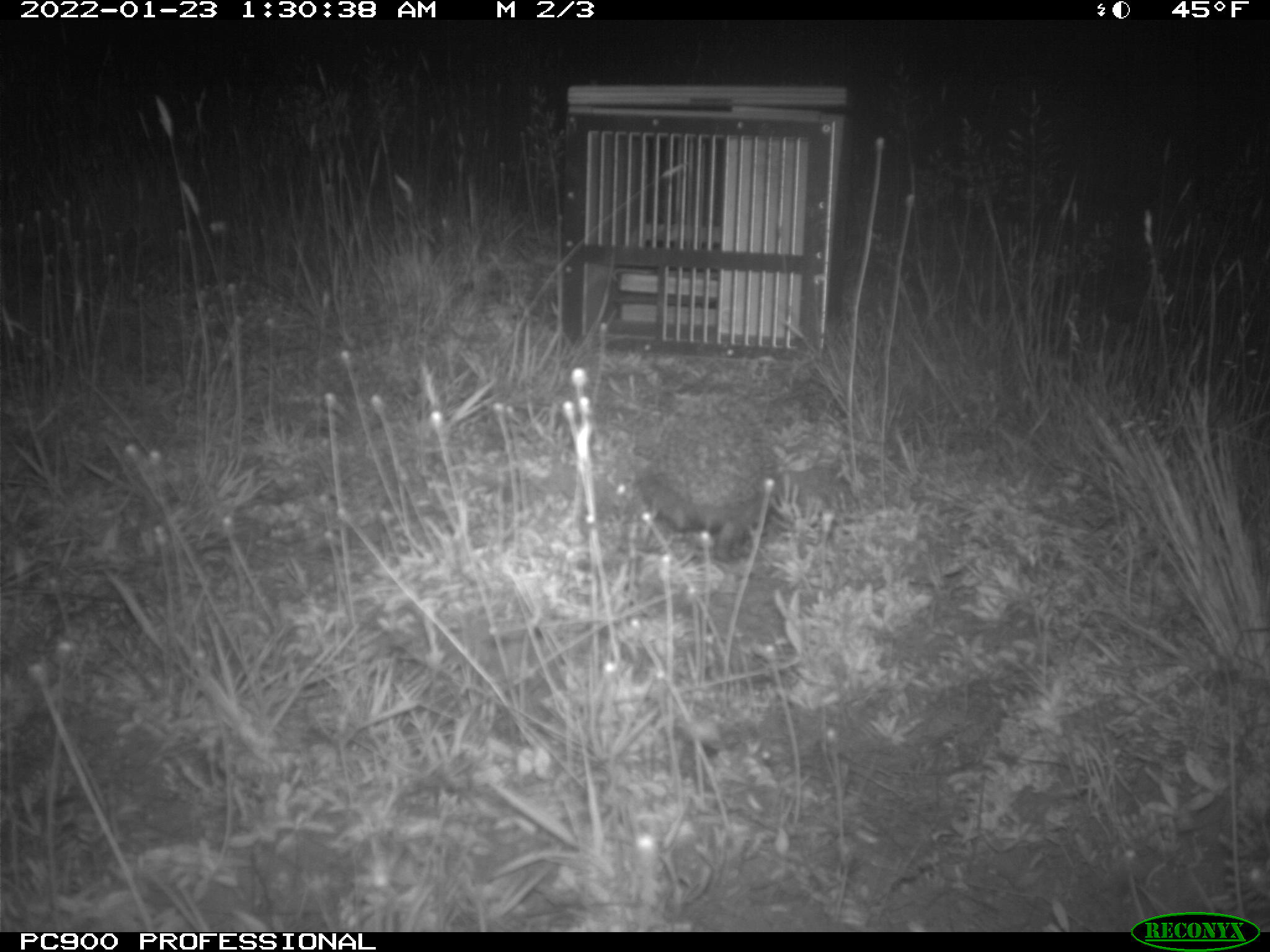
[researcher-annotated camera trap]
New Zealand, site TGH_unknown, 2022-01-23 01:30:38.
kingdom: Animalia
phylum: Chordata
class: Mammalia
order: Eulipotyphla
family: Erinaceidae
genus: Erinaceus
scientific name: Erinaceus europaeus europaeus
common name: european hedgehog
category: hedgehog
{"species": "hedgehog (european hedgehog) (Erinaceus europaeus europaeus)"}